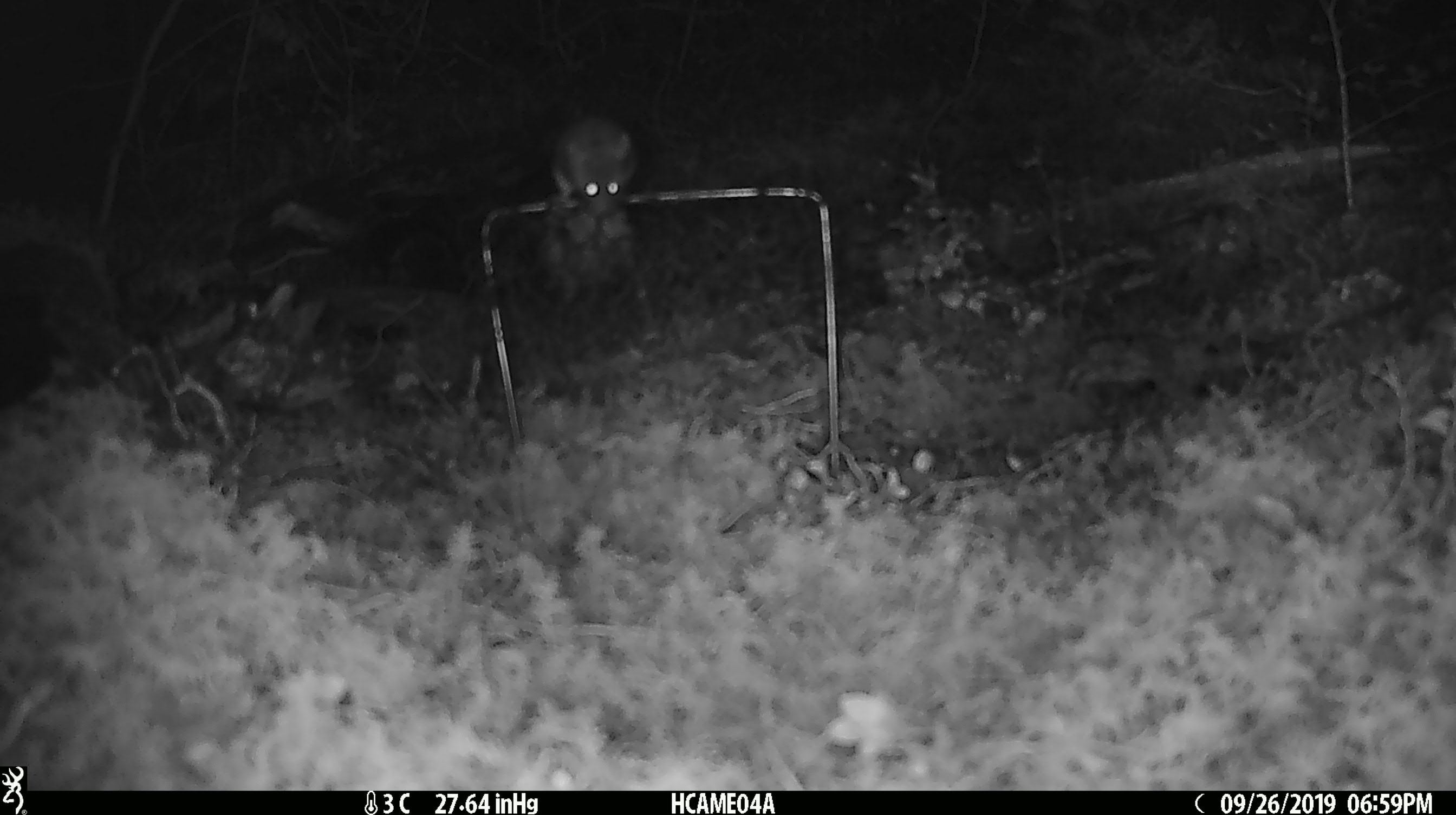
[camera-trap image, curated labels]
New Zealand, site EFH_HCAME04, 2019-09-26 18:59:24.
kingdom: Animalia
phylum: Chordata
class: Mammalia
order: Rodentia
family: Muridae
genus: Mus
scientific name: Mus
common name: mouse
Mouse (Mus).